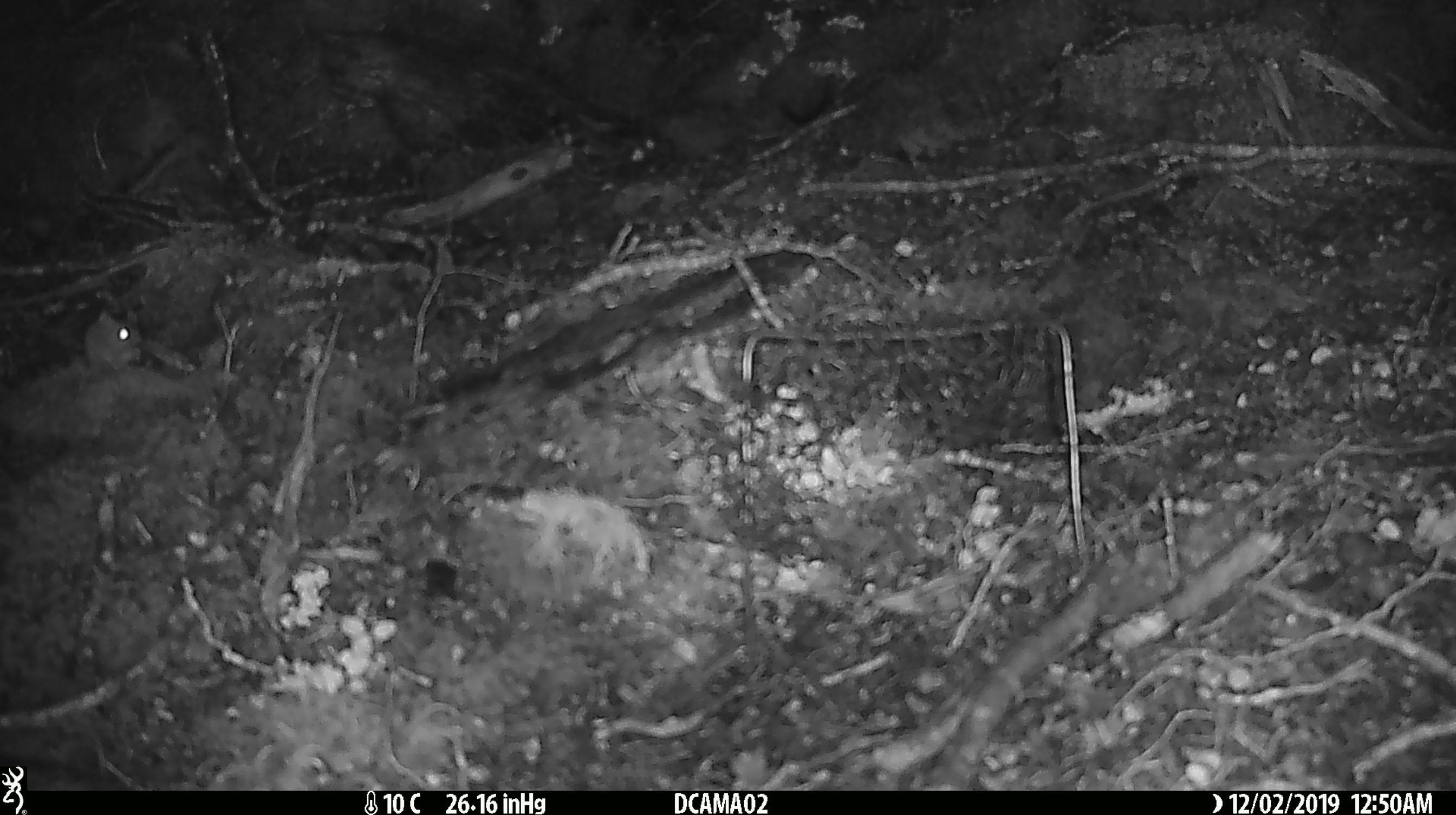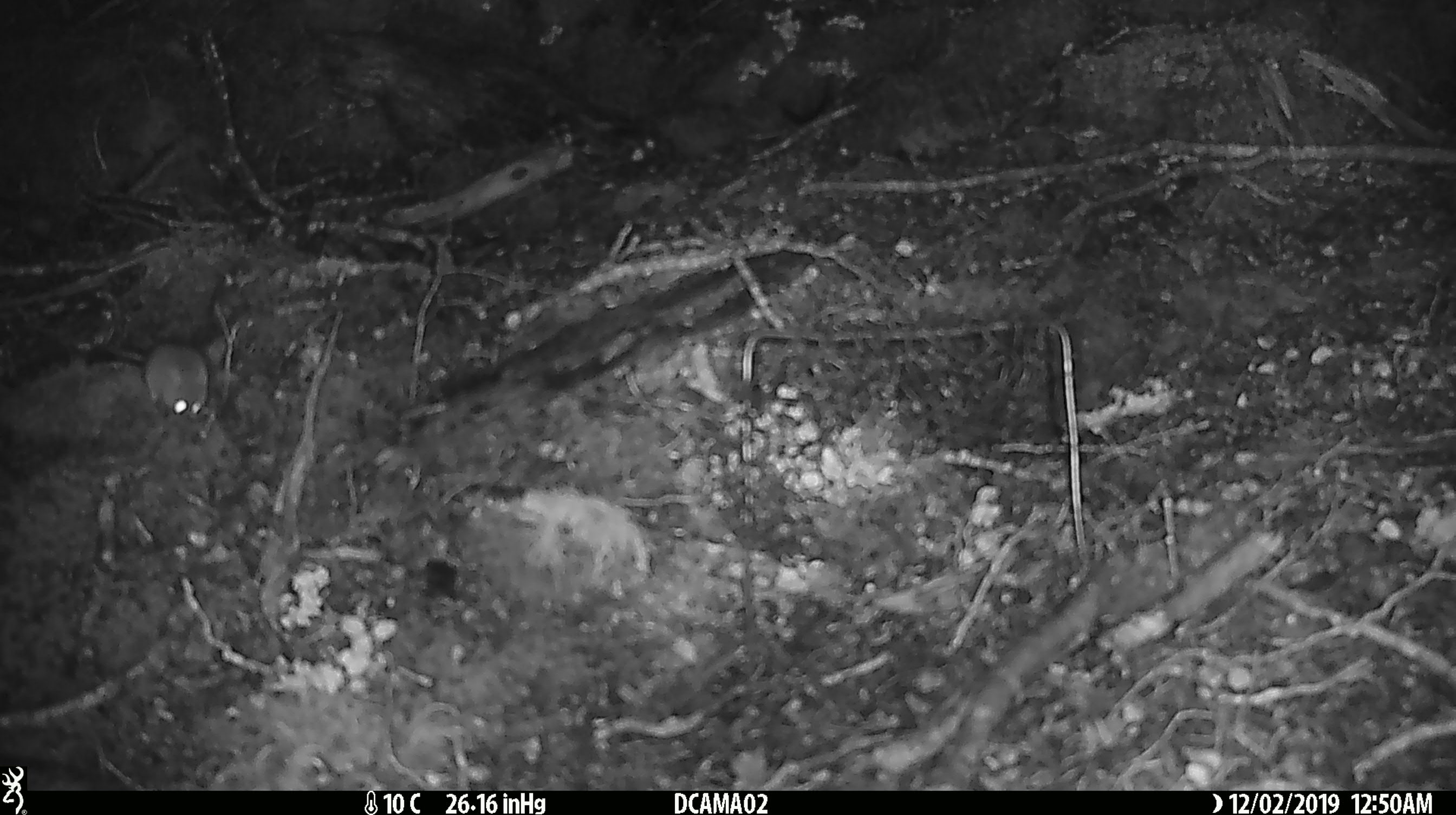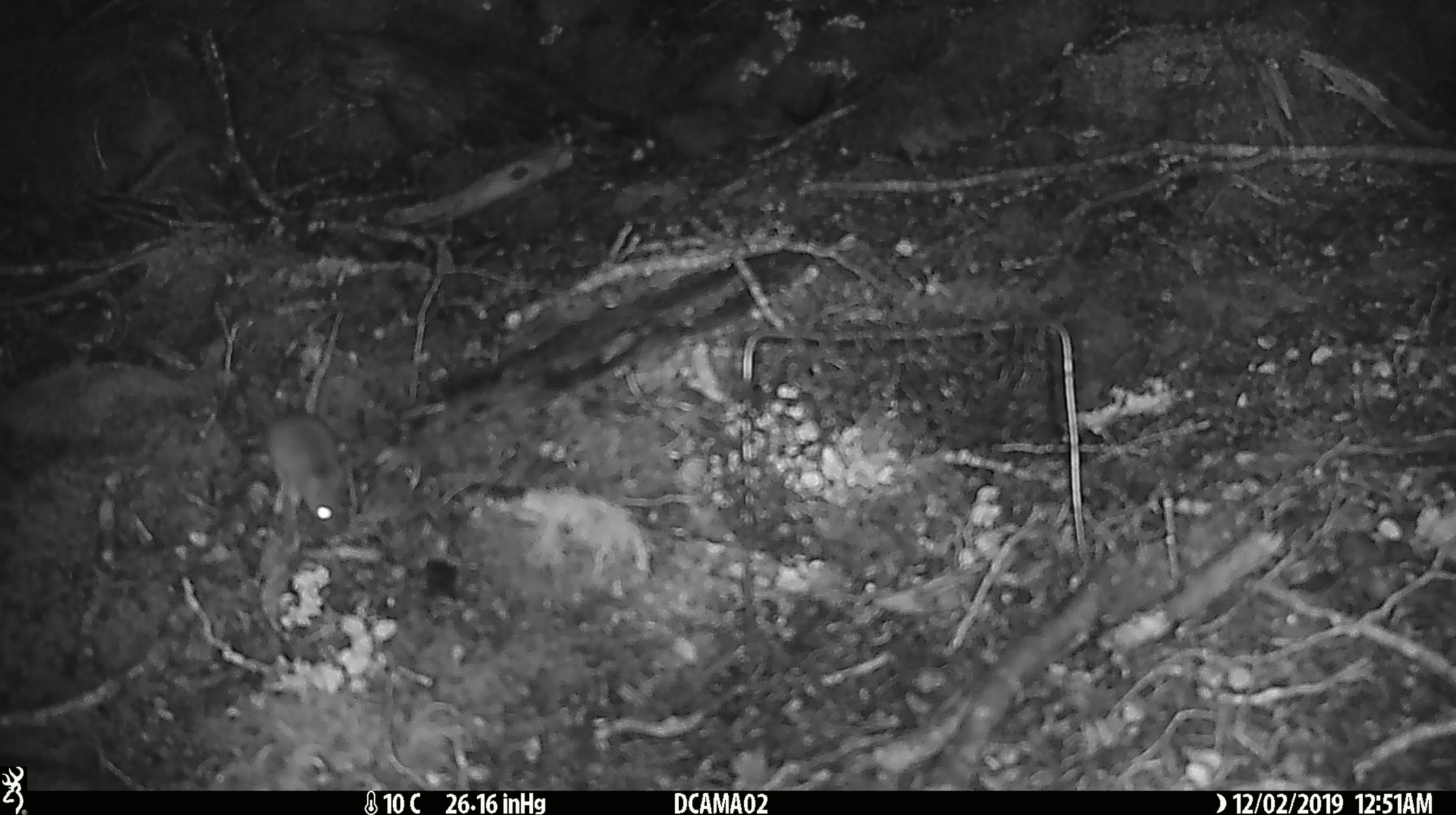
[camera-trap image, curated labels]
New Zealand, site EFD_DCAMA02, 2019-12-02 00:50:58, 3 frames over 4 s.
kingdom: Animalia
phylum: Chordata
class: Mammalia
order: Rodentia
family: Muridae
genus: Mus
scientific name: Mus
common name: mouse